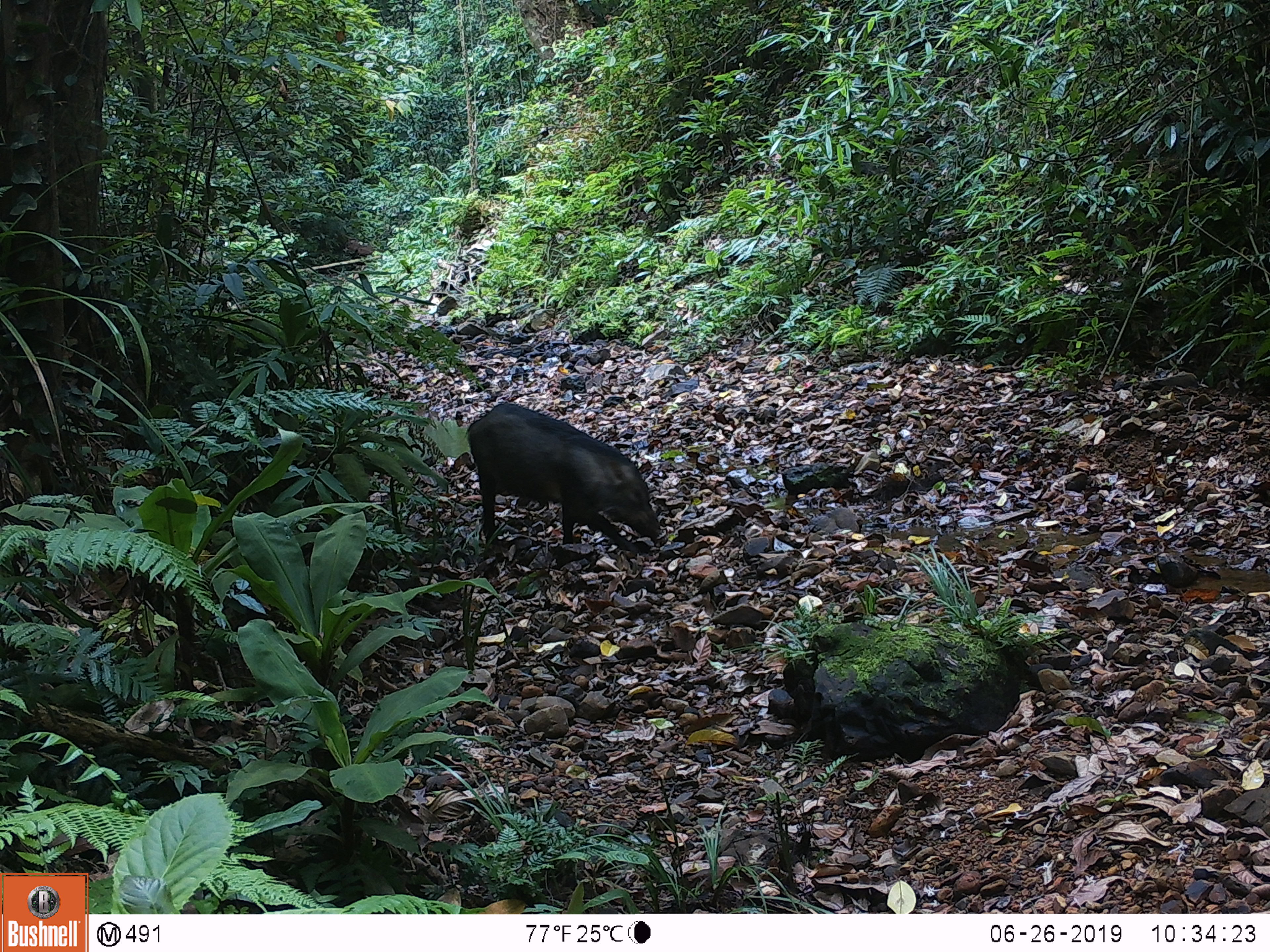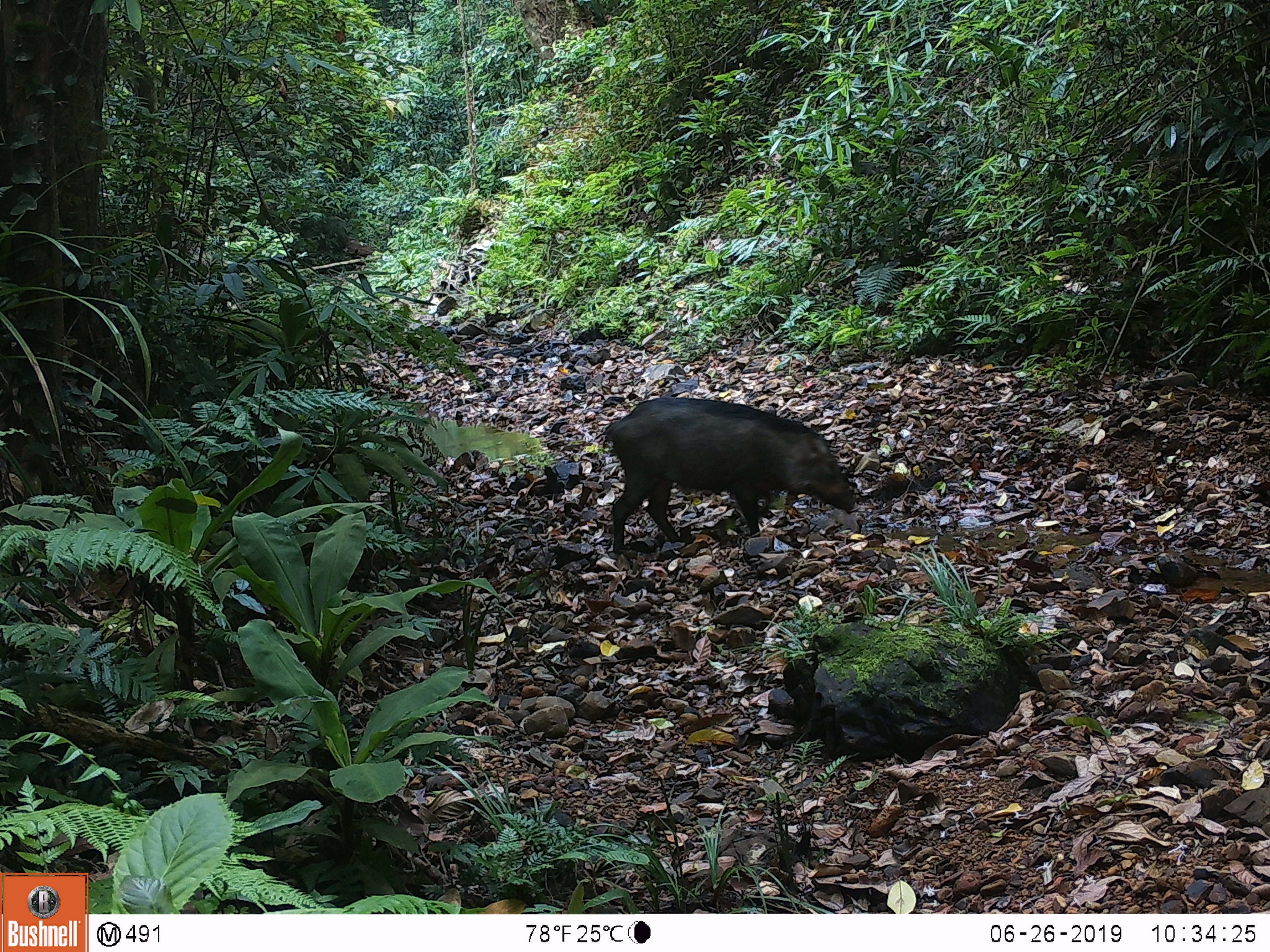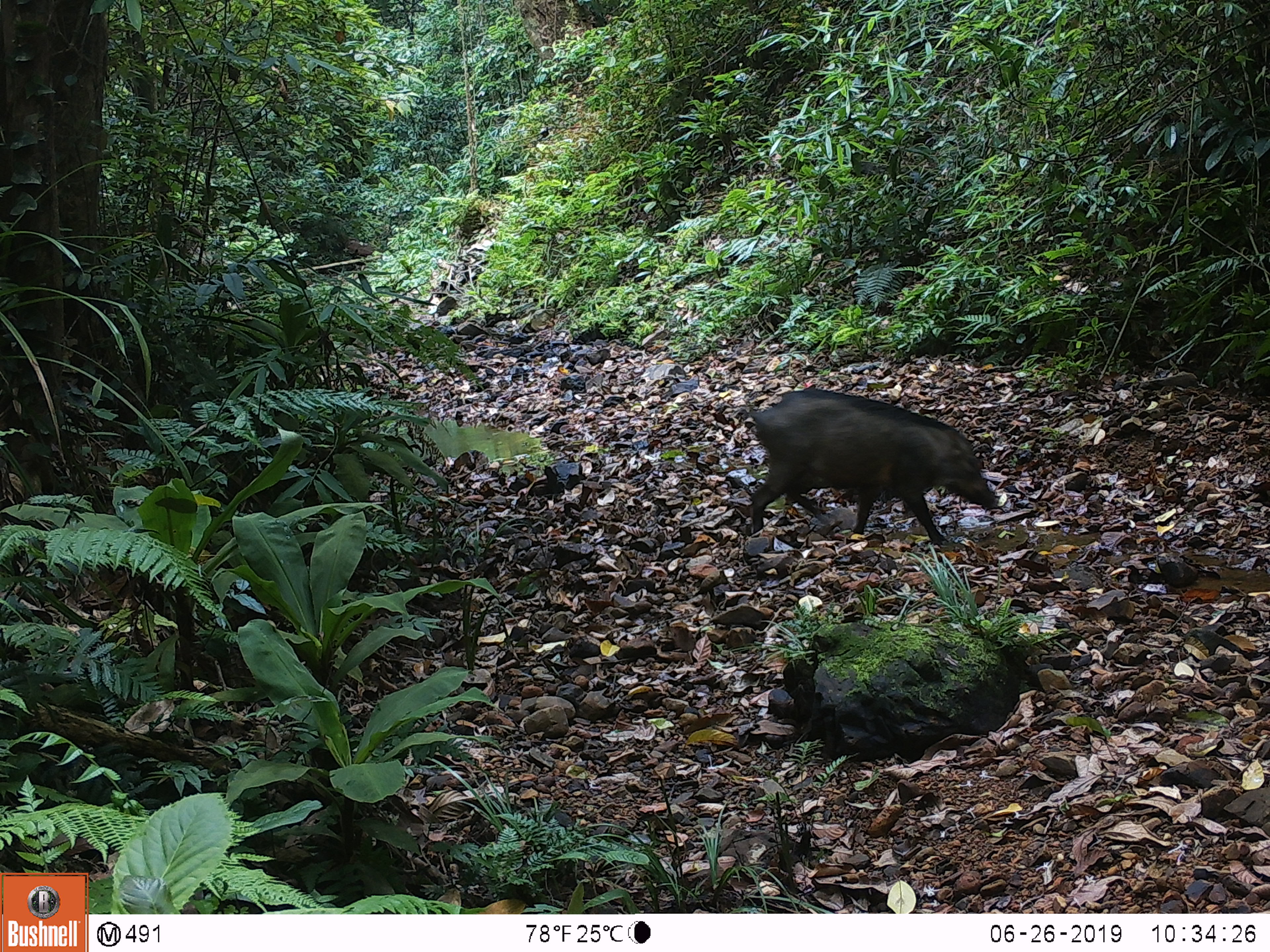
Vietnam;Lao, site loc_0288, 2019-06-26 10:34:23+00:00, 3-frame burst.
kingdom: Animalia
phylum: Chordata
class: Mammalia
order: Artiodactyla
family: Suidae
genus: Sus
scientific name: Sus scrofa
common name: eurasian wild pig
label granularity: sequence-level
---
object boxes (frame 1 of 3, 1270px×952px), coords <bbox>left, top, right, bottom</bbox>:
eurasian wild pig: <bbox>464, 401, 666, 553</bbox>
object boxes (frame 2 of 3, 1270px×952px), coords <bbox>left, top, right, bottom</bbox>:
eurasian wild pig: <bbox>601, 396, 854, 555</bbox>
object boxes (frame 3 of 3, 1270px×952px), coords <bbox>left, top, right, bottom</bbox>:
eurasian wild pig: <bbox>749, 387, 995, 546</bbox>